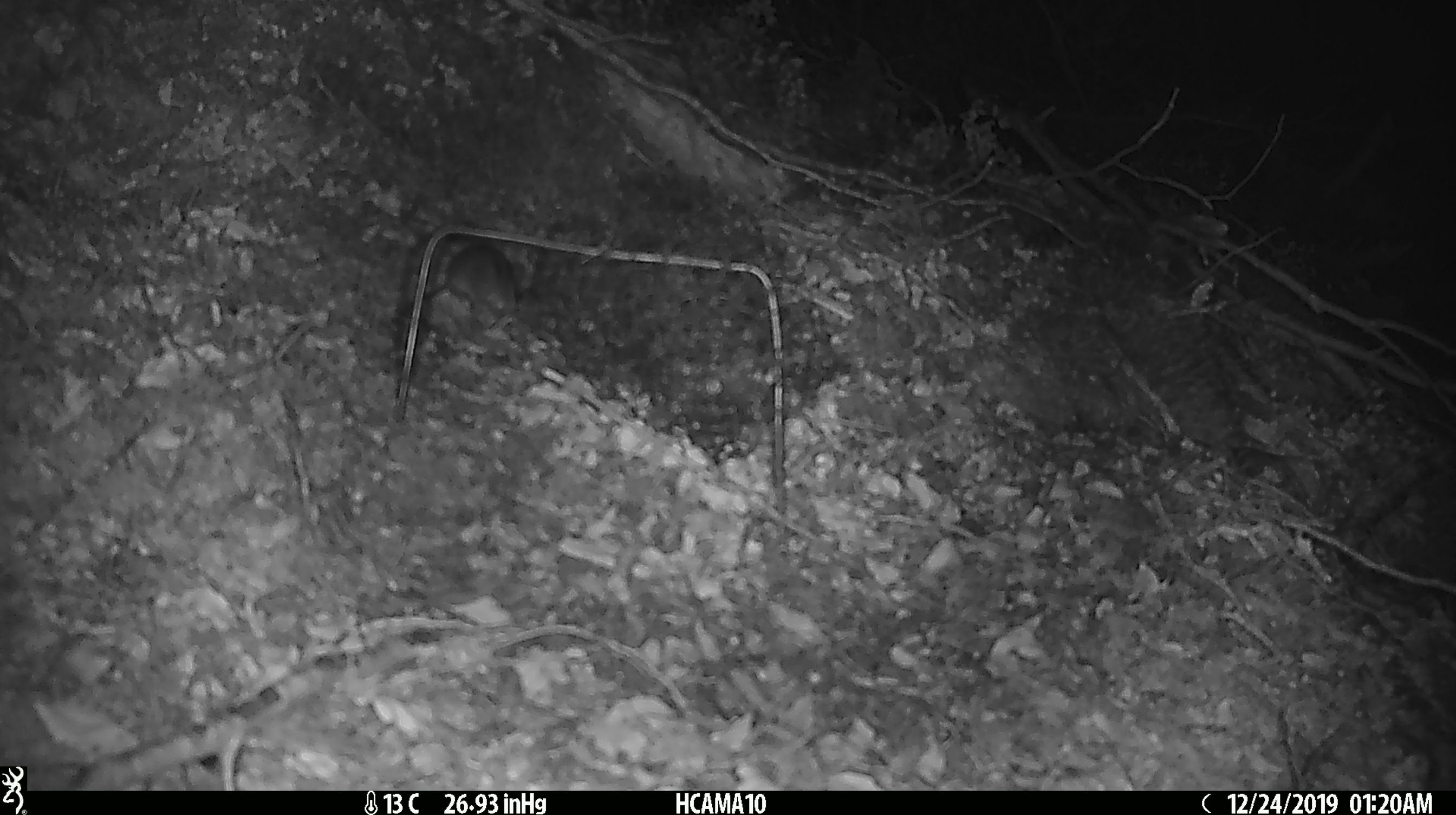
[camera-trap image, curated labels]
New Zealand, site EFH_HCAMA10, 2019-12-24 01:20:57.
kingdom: Animalia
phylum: Chordata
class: Mammalia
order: Rodentia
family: Muridae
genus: Mus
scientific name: Mus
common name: mouse